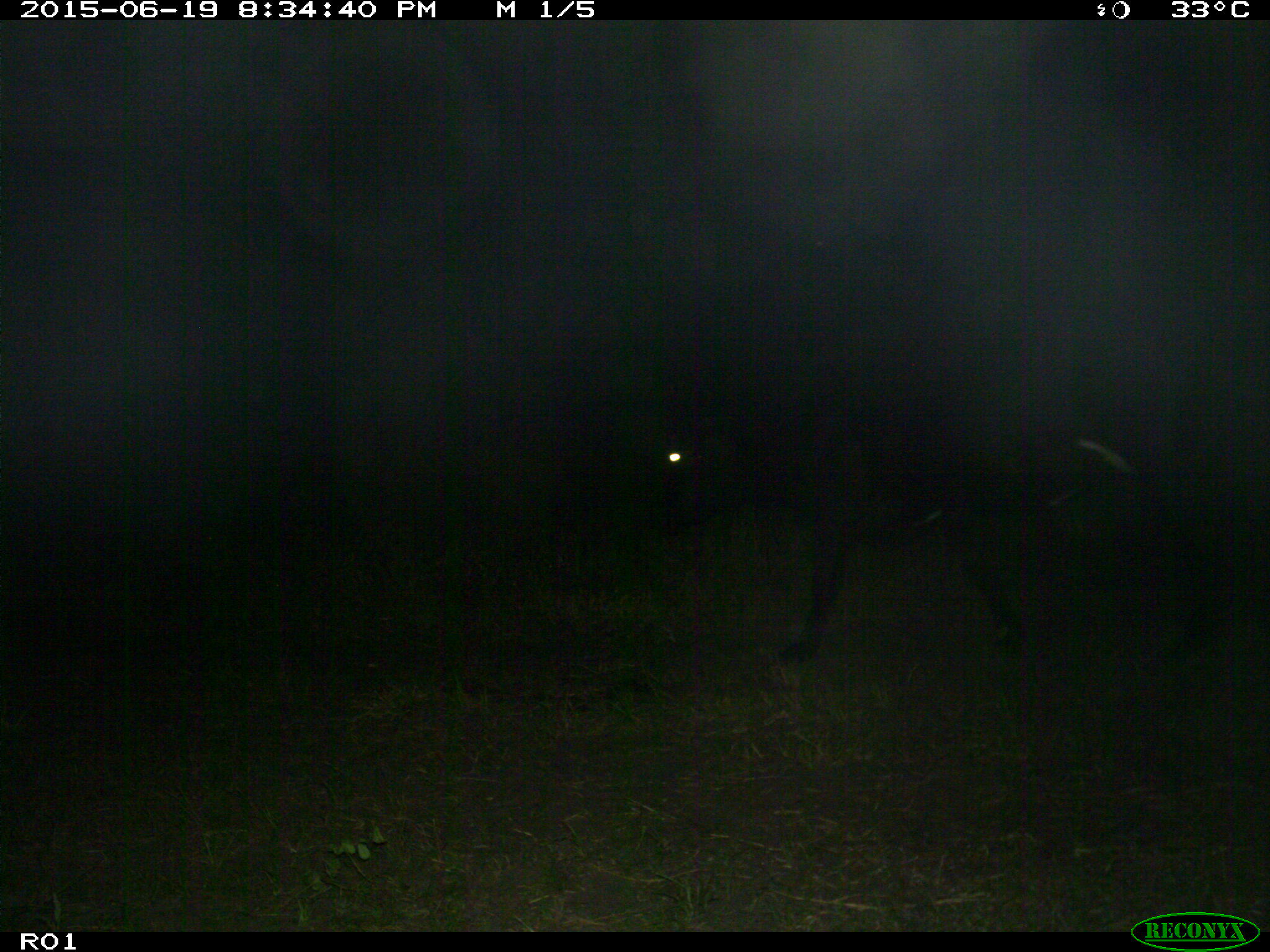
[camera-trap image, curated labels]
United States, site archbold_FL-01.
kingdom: Animalia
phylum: Chordata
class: Mammalia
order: Artiodactyla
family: Bovidae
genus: Bos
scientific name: Bos taurus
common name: domestic cow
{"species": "Bos taurus (domestic cow)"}